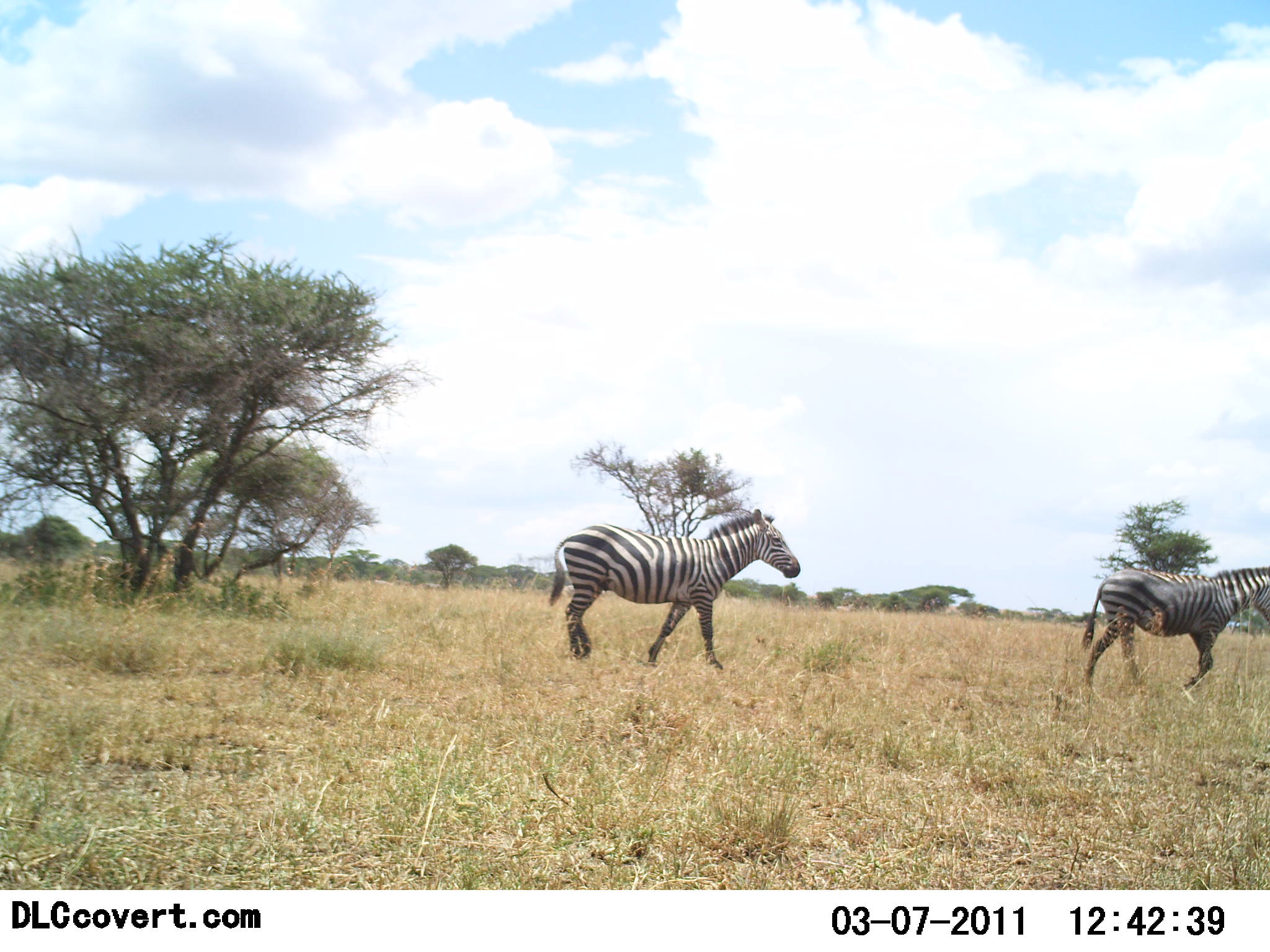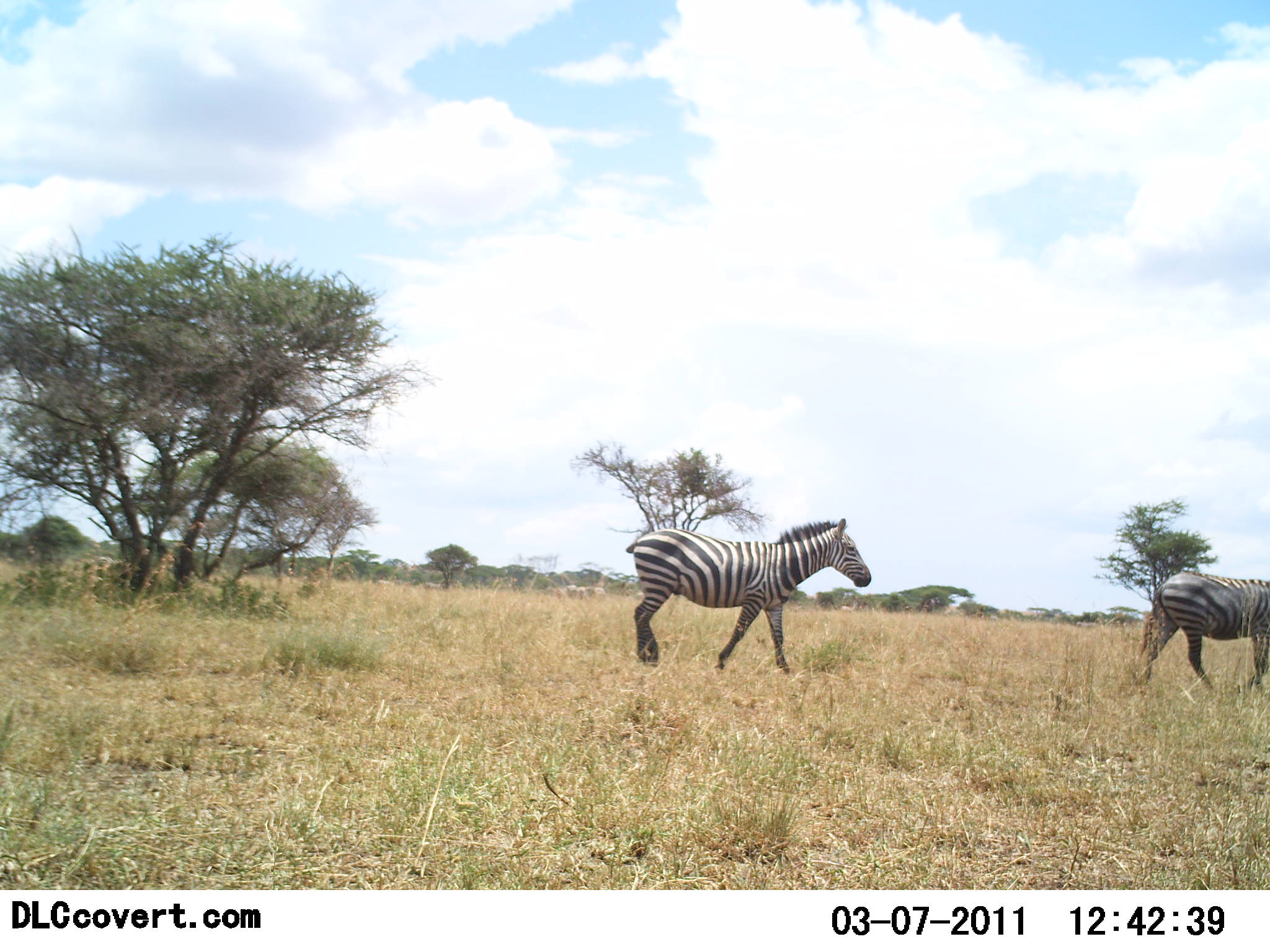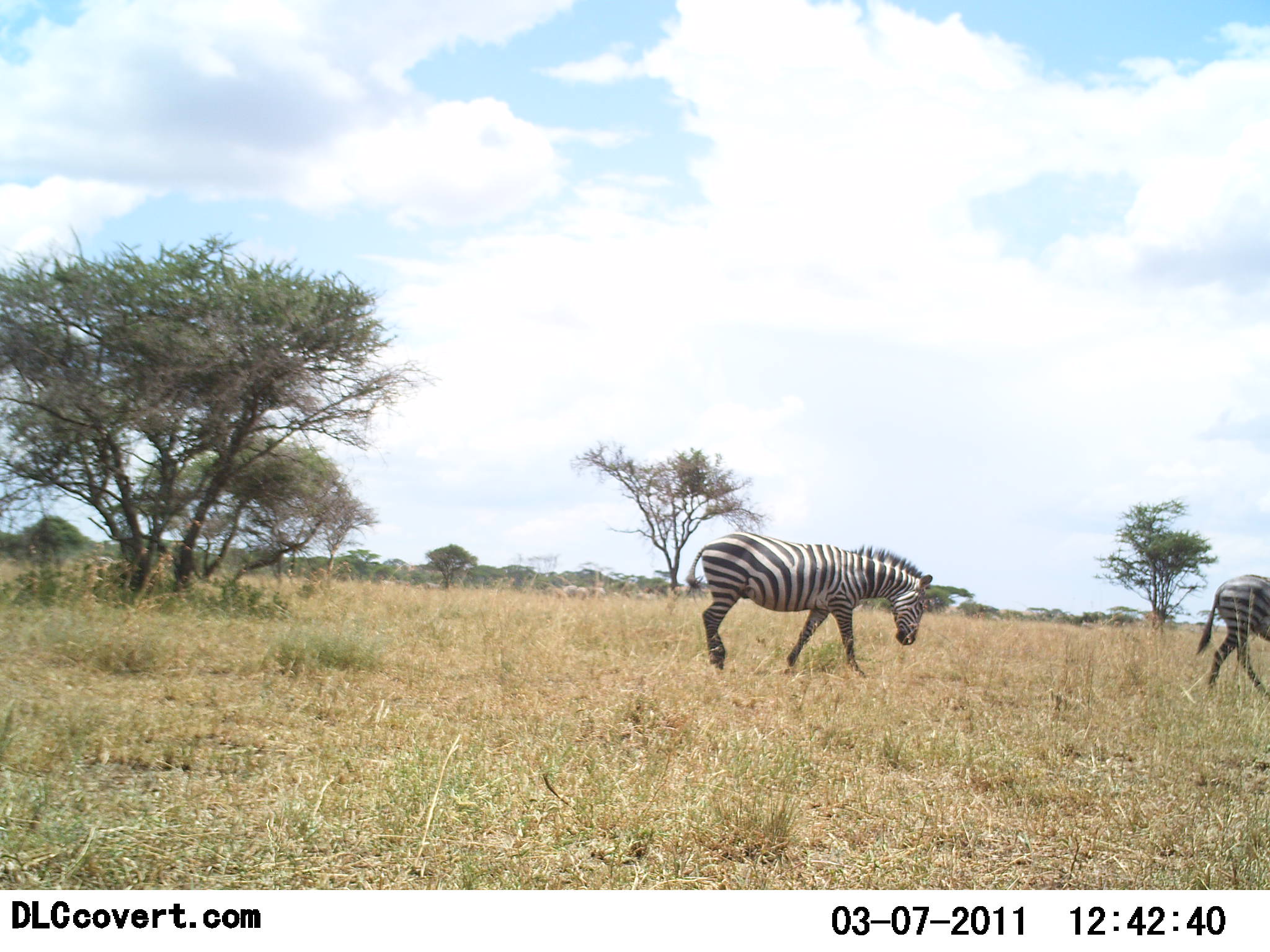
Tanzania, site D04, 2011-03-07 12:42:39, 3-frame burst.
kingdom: Animalia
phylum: Chordata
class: Mammalia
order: Perissodactyla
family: Equidae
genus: Equus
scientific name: Equus quagga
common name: plains zebra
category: zebra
Zebra (plains zebra) (Equus quagga), count 2. Behavior (volunteer vote fractions): standing 0%, resting 0%, moving 100%, interacting 0%. Young present (vote fraction): 0%. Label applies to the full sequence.